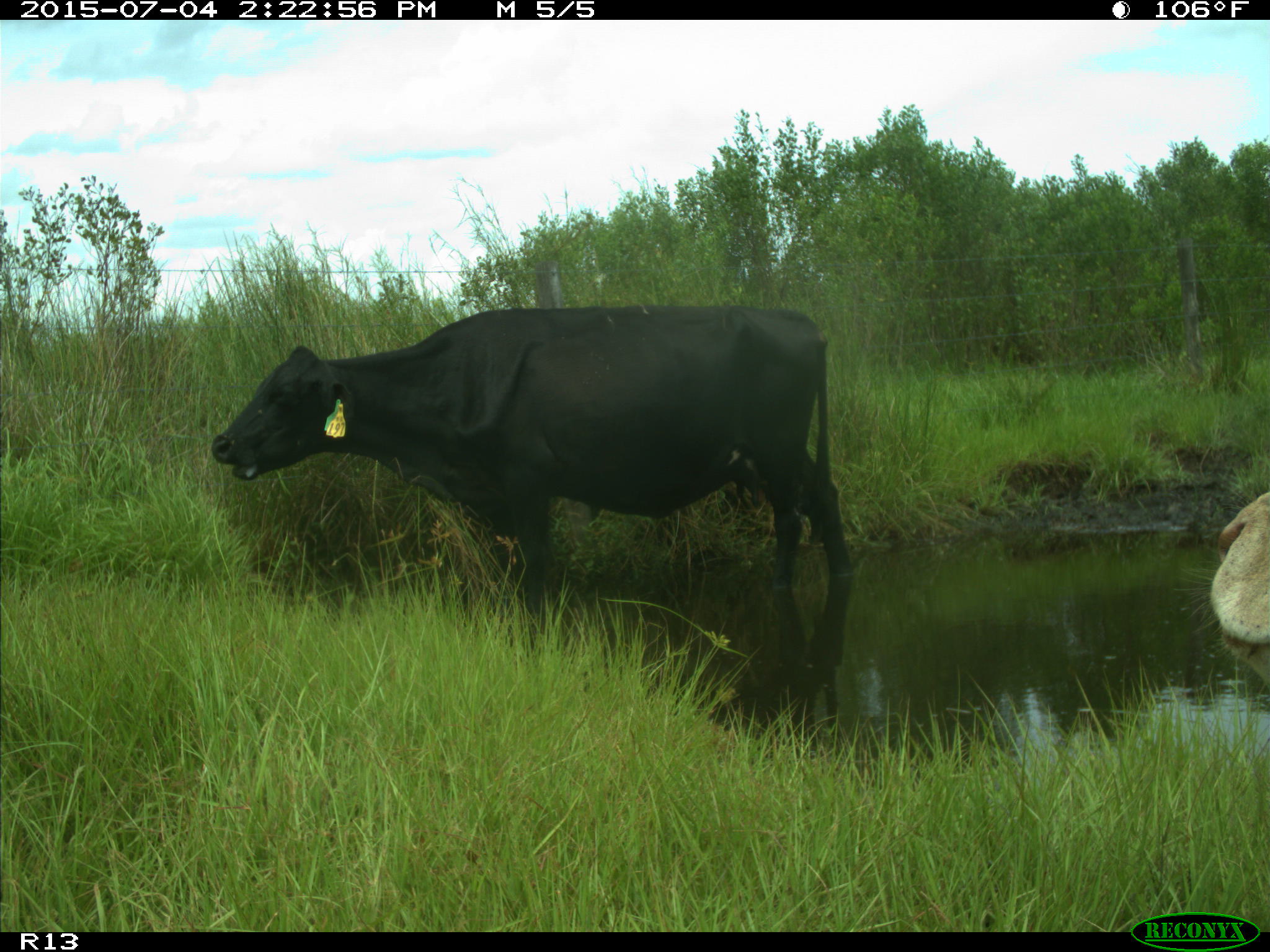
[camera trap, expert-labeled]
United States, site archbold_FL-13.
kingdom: Animalia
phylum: Chordata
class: Mammalia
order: Artiodactyla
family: Bovidae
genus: Bos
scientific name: Bos taurus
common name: domestic cow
Bos taurus (domestic cow).